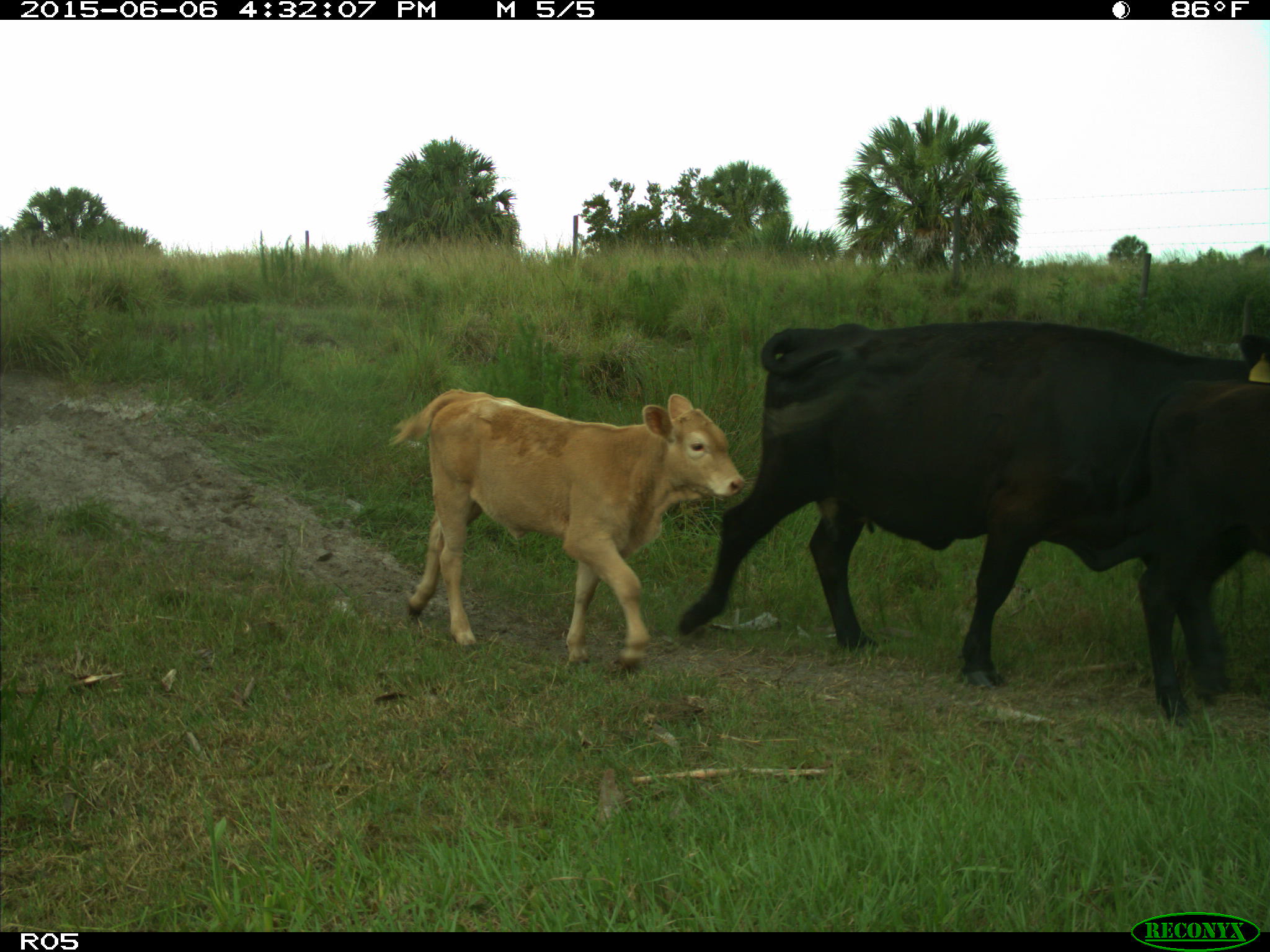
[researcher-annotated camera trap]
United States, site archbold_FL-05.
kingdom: Animalia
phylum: Chordata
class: Mammalia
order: Artiodactyla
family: Bovidae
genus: Bos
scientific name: Bos taurus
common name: domestic cow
Bos taurus (domestic cow).